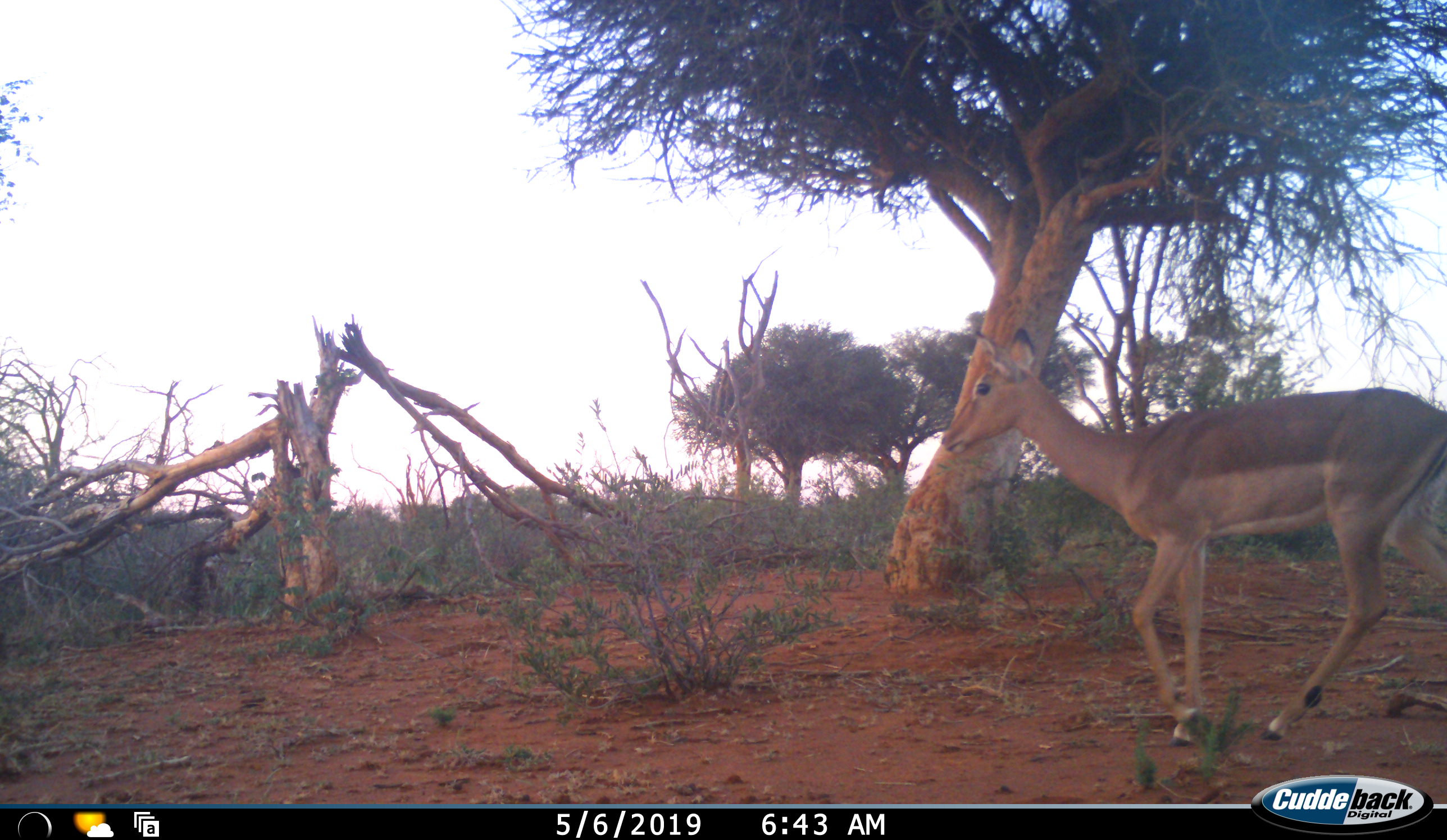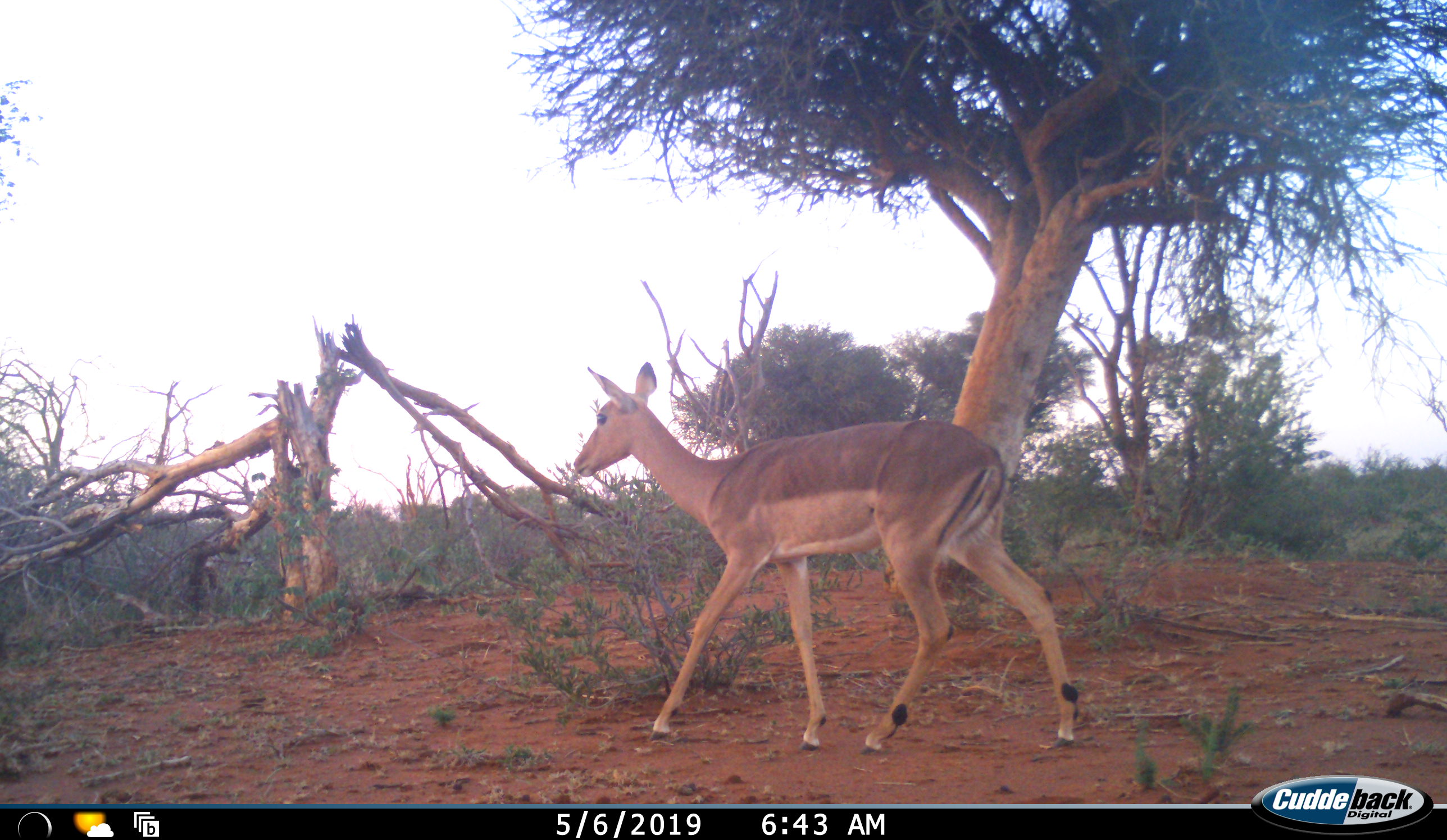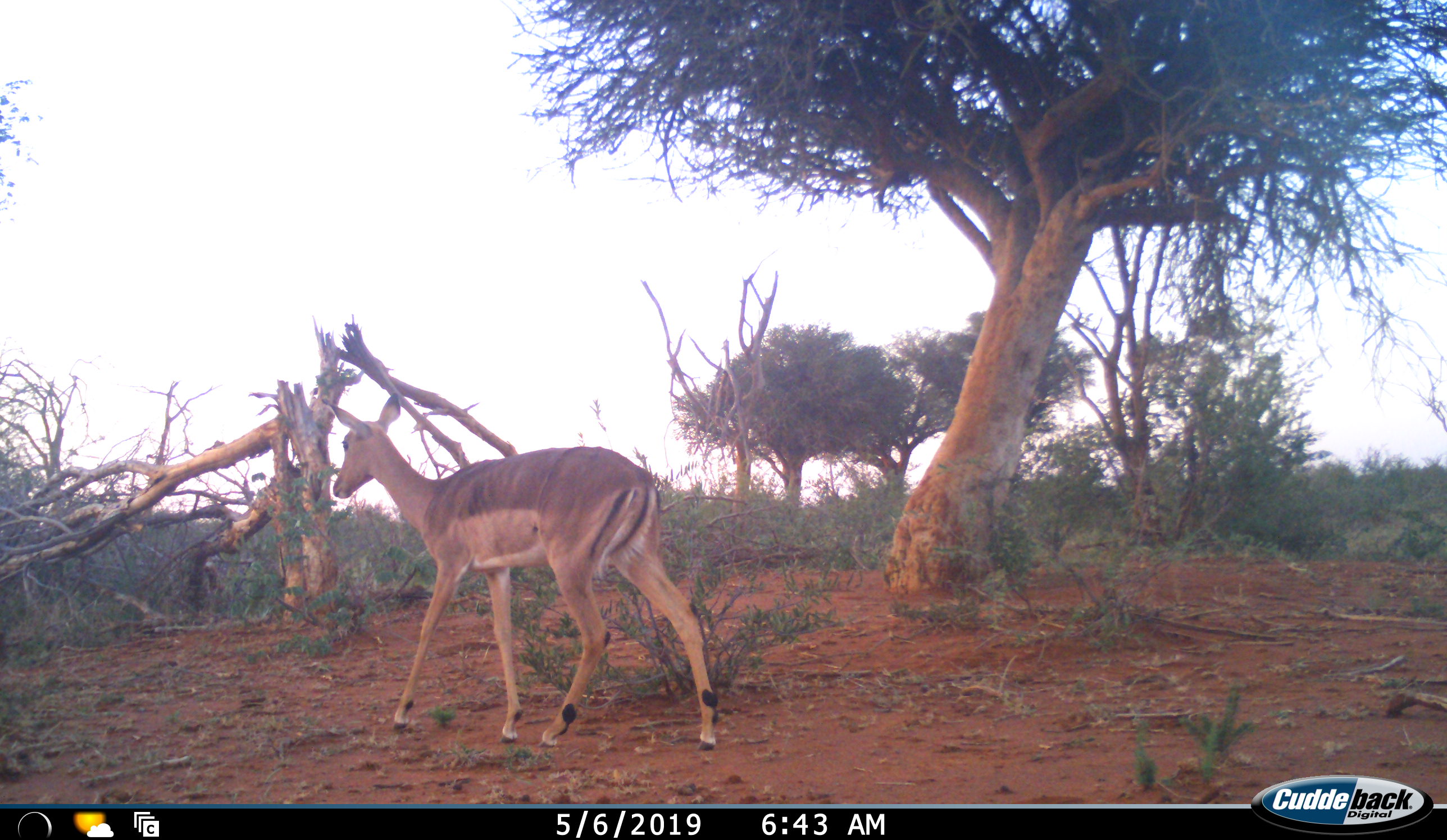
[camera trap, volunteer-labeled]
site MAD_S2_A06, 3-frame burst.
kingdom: Animalia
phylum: Chordata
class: Mammalia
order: Artiodactyla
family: Bovidae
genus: Aepyceros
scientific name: Aepyceros melampus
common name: impala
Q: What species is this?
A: Impala (Aepyceros melampus).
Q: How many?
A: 1.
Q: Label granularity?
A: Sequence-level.